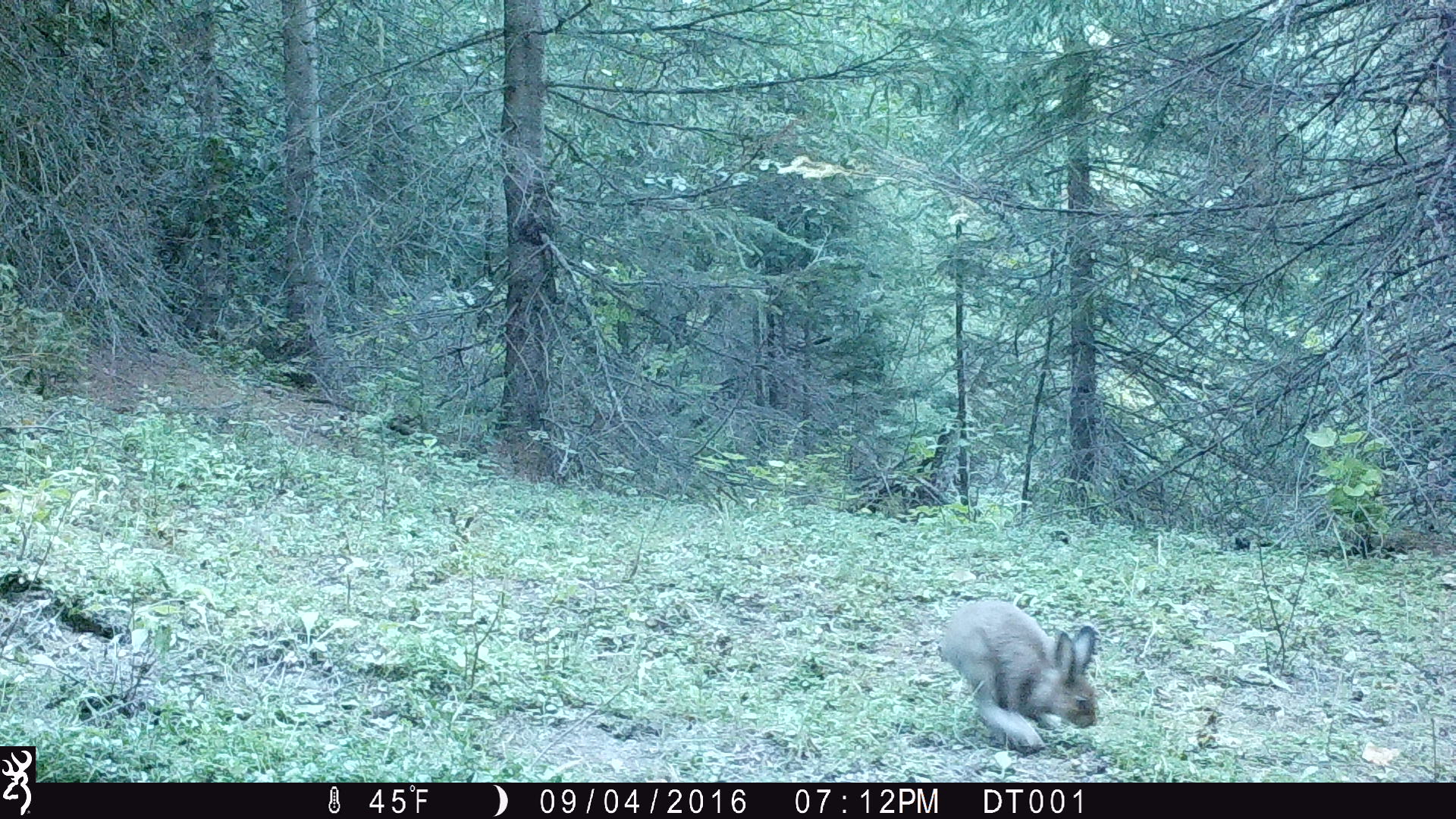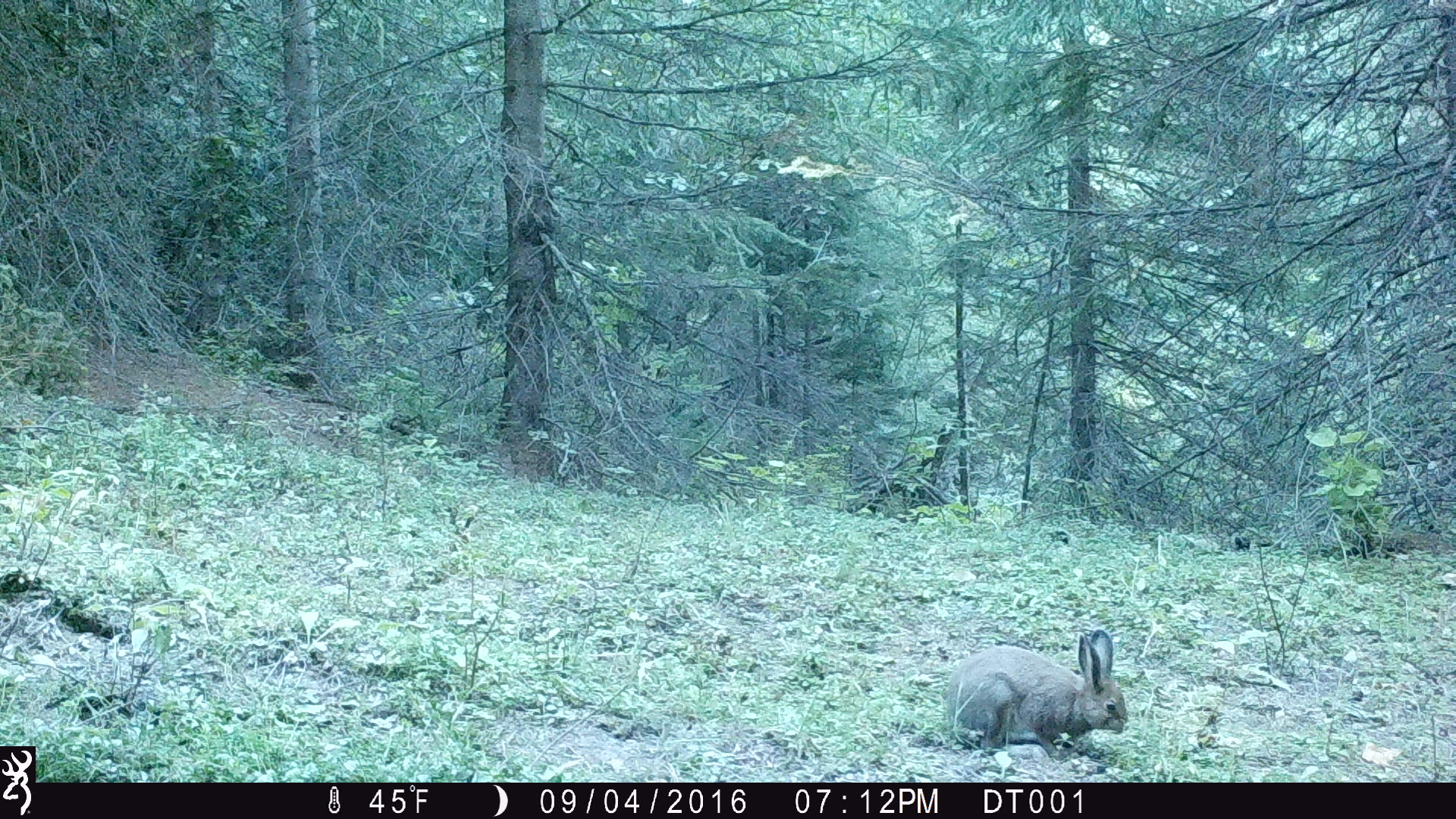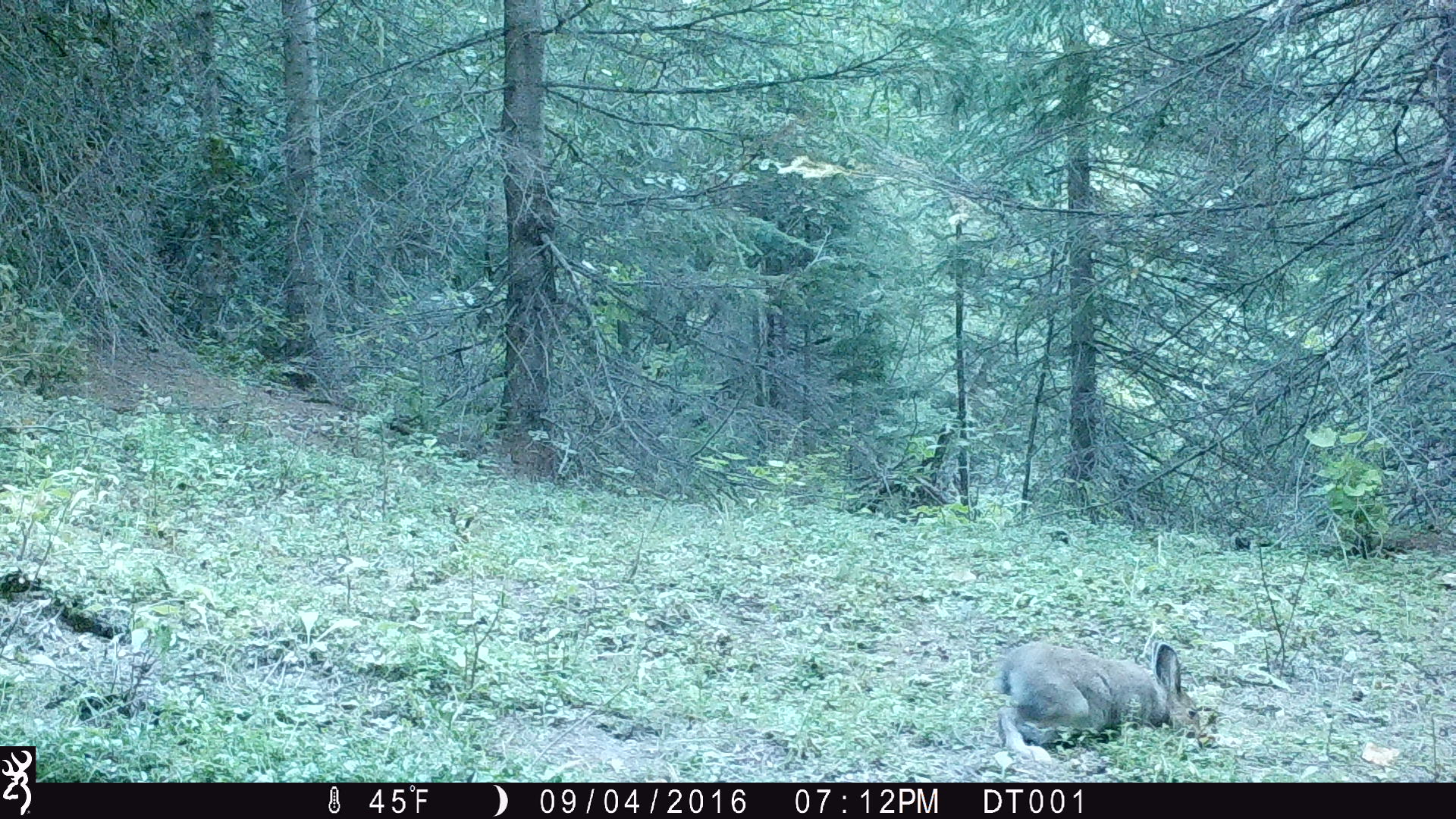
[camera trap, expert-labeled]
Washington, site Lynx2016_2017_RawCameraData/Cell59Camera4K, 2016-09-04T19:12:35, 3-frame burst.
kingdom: Animalia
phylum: Chordata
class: Mammalia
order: Lagomorpha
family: Leporidae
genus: Lepus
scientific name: Lepus americanus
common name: snowshoe hare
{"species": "Lepus americanus (snowshoe hare)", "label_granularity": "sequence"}